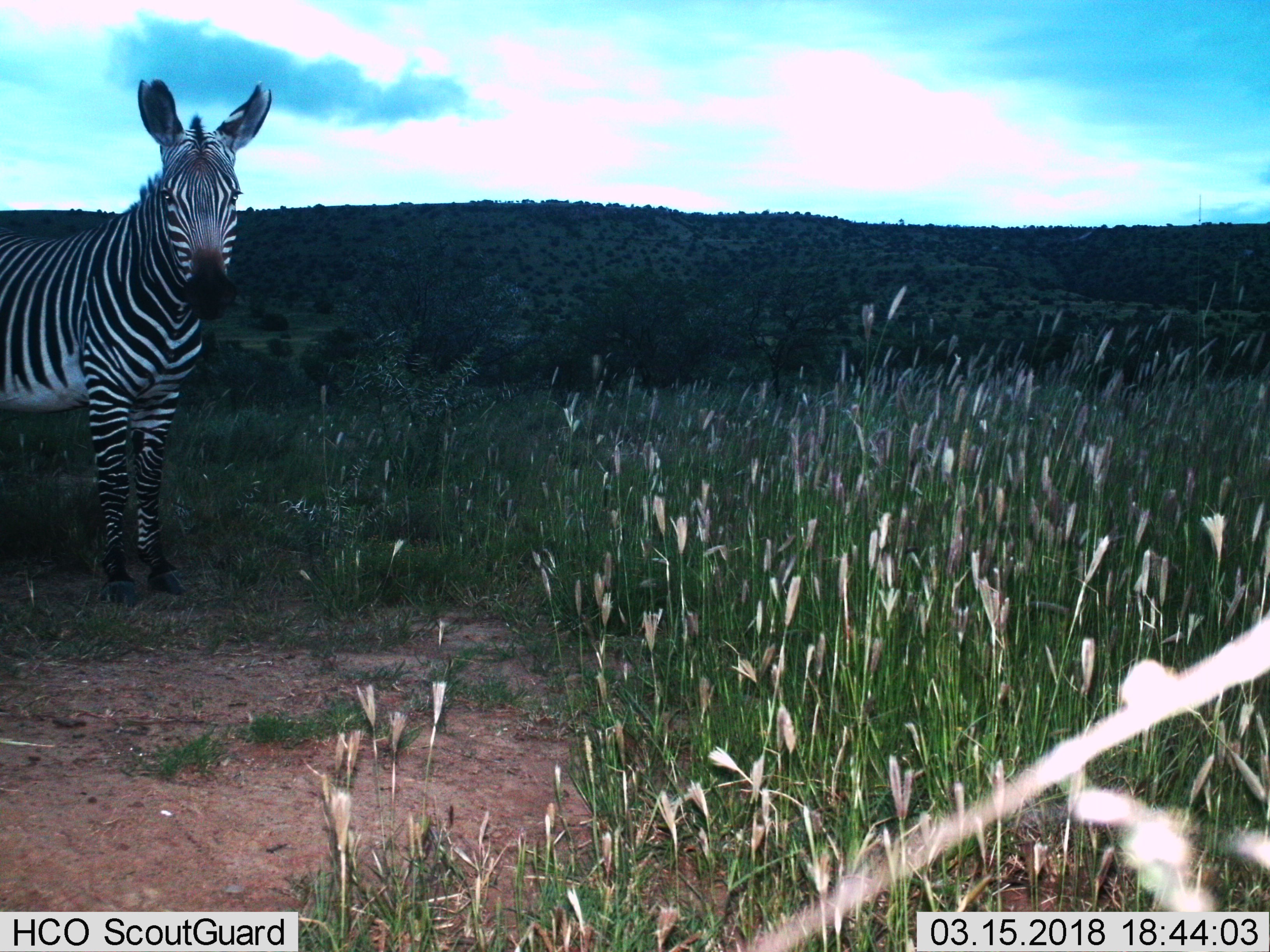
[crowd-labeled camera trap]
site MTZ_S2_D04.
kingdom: Animalia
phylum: Chordata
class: Mammalia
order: Perissodactyla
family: Equidae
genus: Equus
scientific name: Equus zebra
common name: mountain zebra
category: zebramountain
Zebramountain (mountain zebra) (Equus zebra), count 1. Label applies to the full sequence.